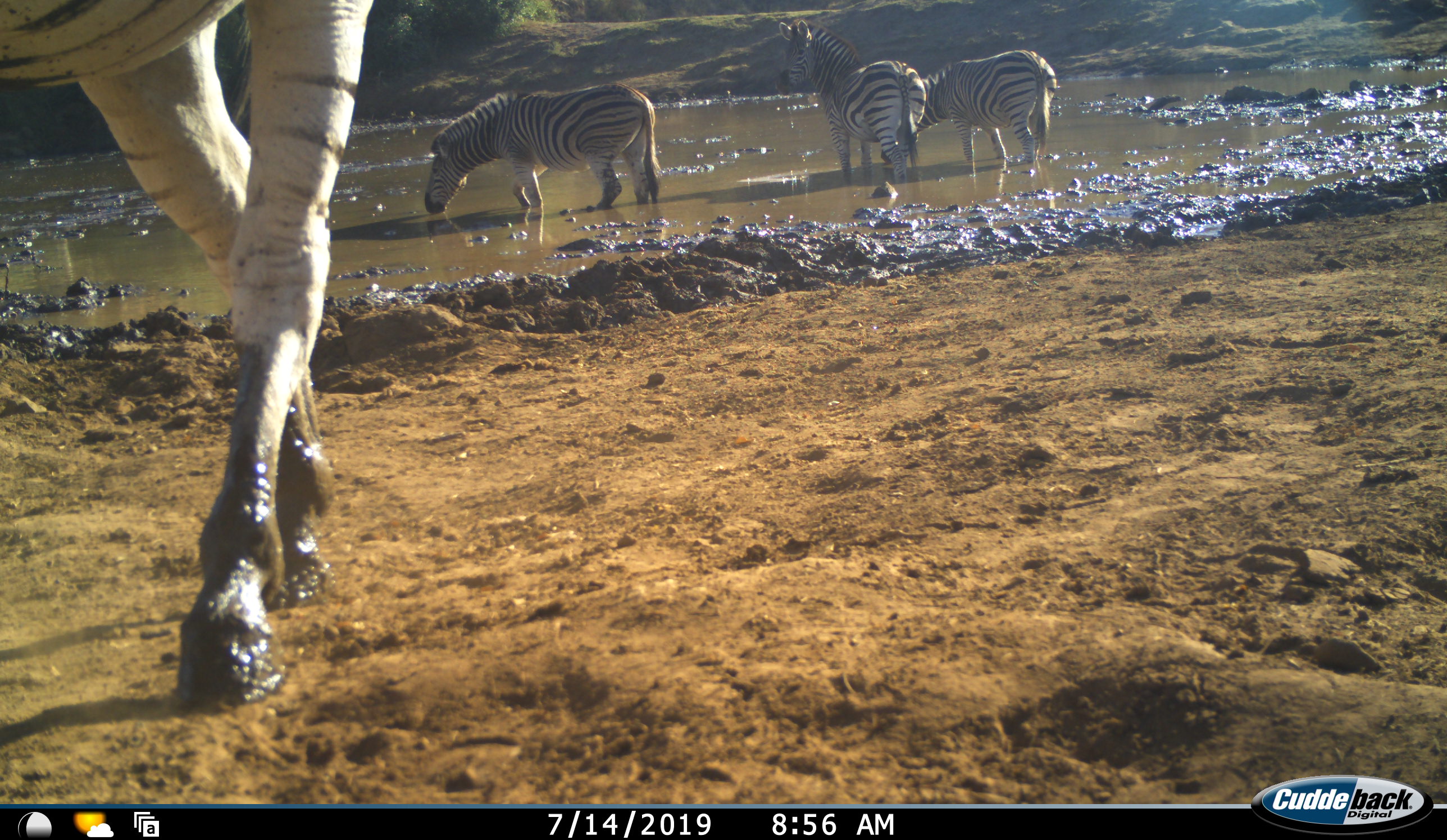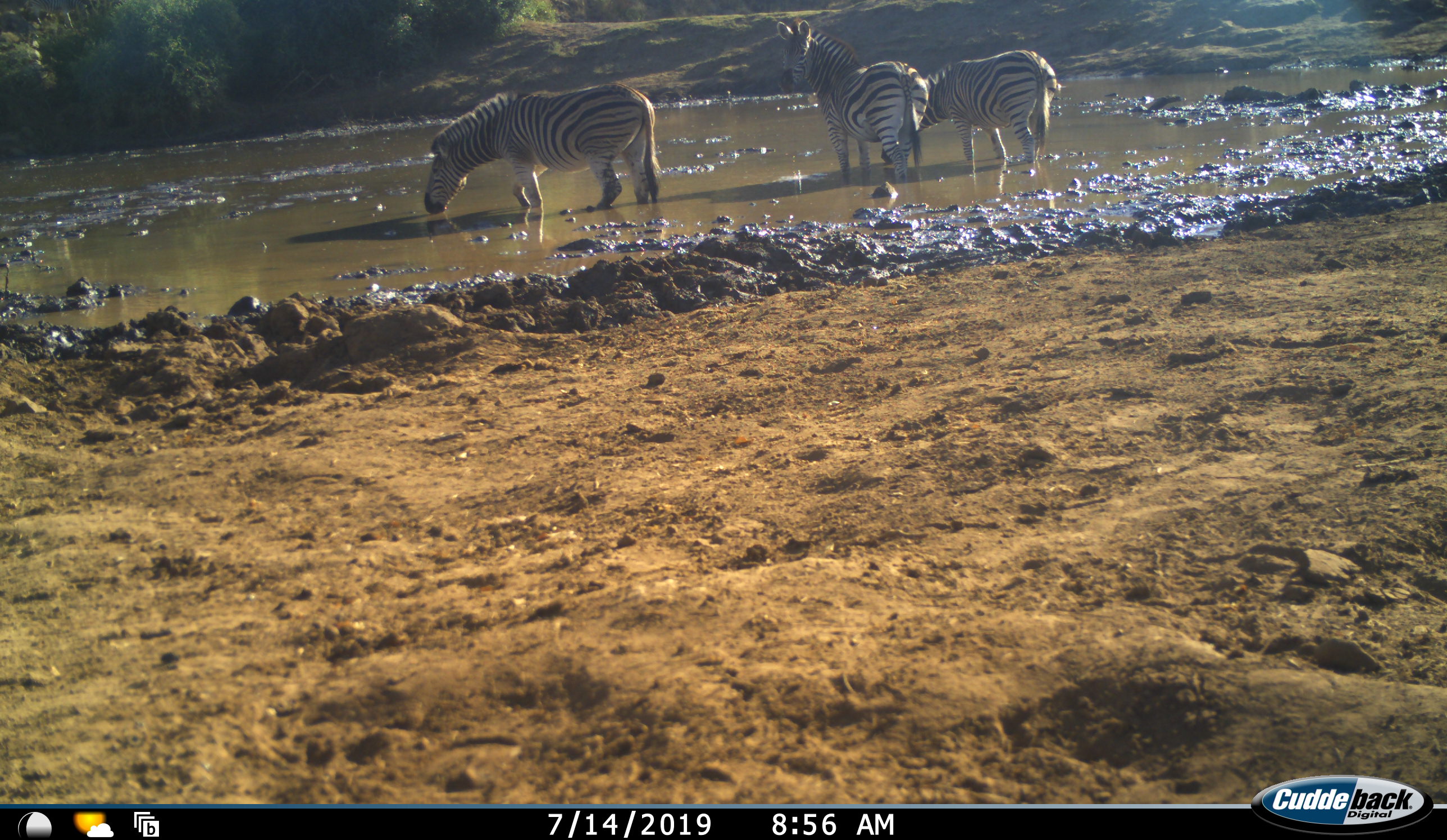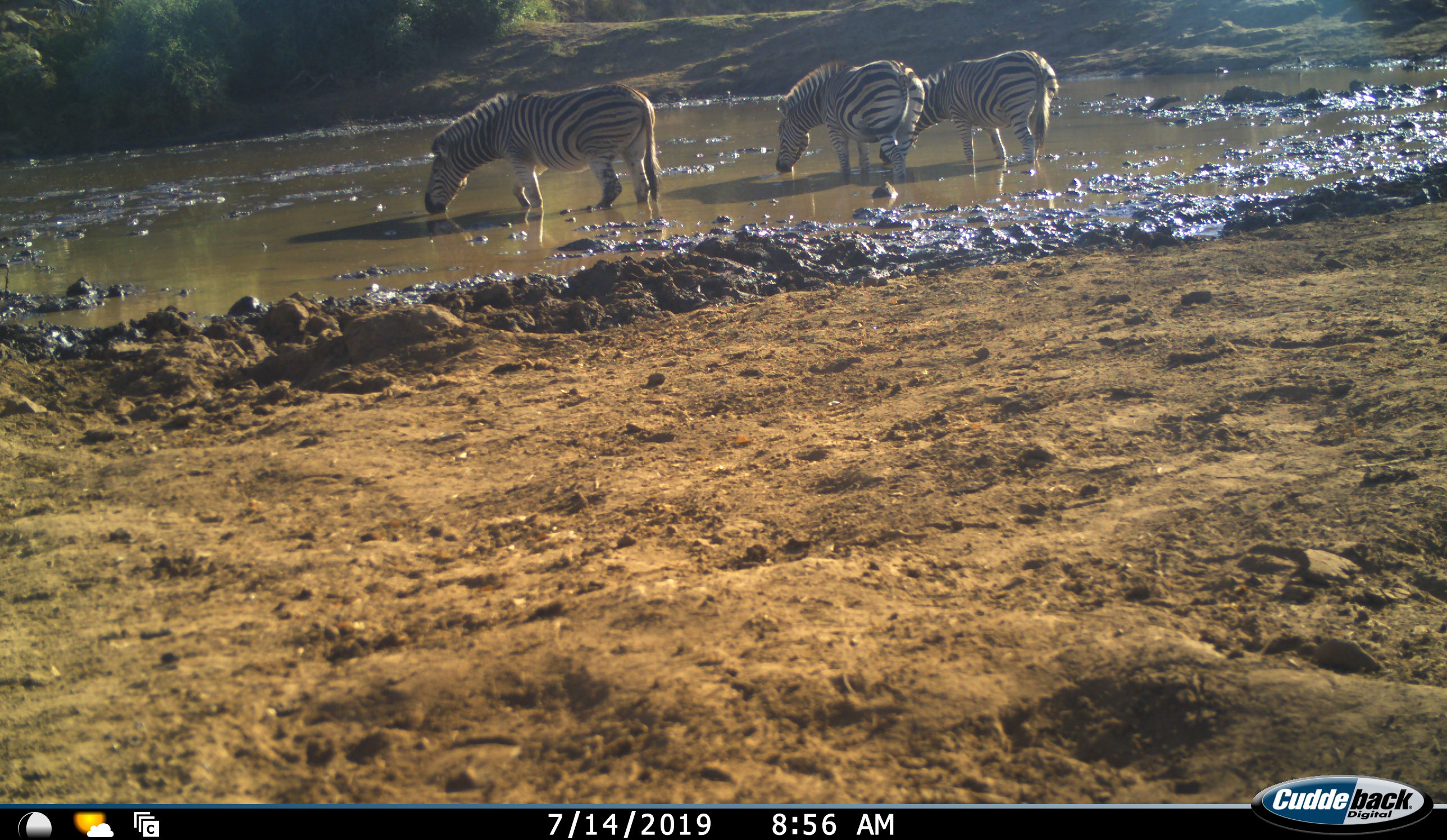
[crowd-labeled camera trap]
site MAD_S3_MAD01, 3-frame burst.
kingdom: Animalia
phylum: Chordata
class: Mammalia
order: Perissodactyla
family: Equidae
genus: Equus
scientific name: Equus quagga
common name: plains zebra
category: zebraplains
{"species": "zebraplains (plains zebra) (Equus quagga)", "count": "4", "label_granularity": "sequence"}